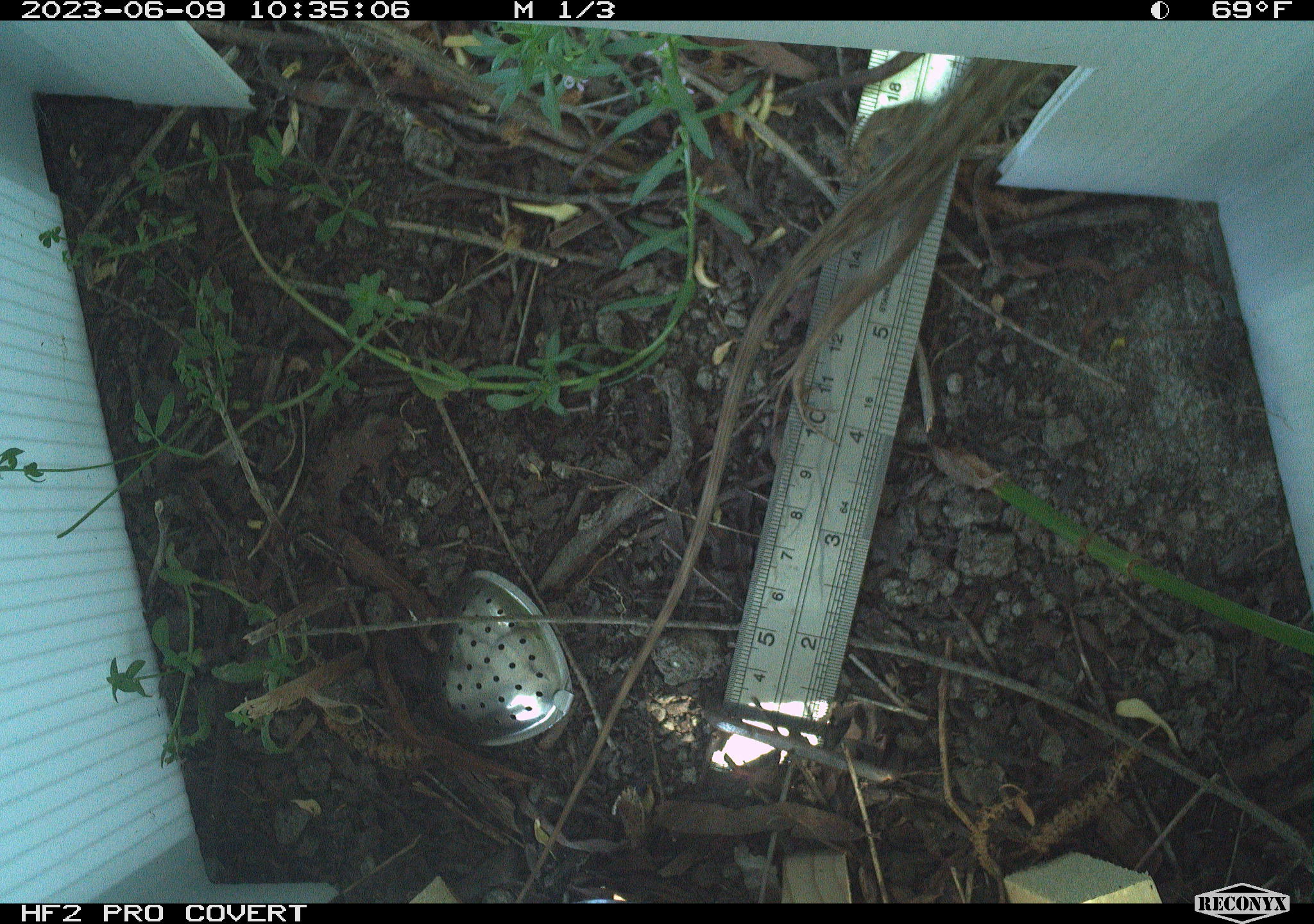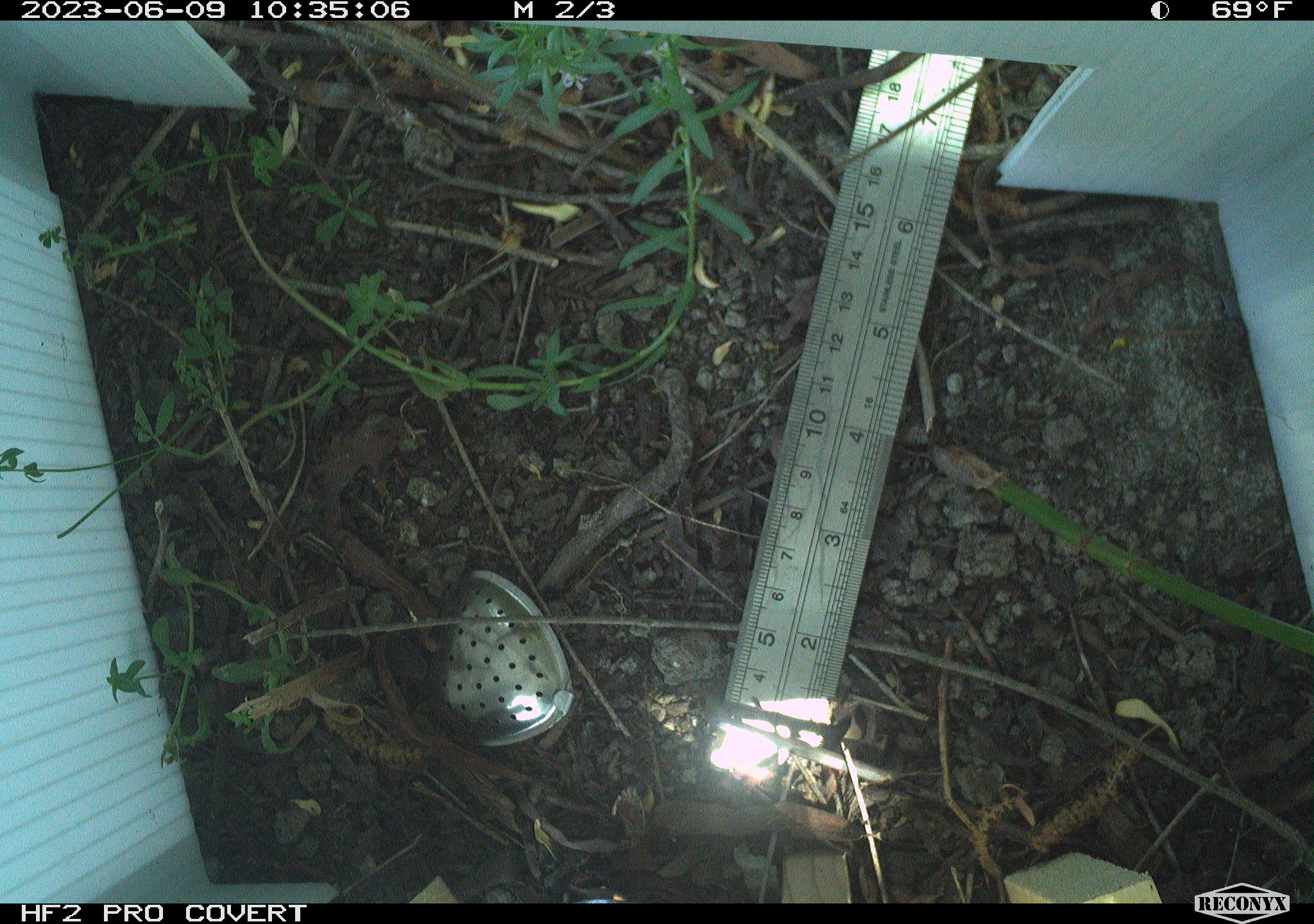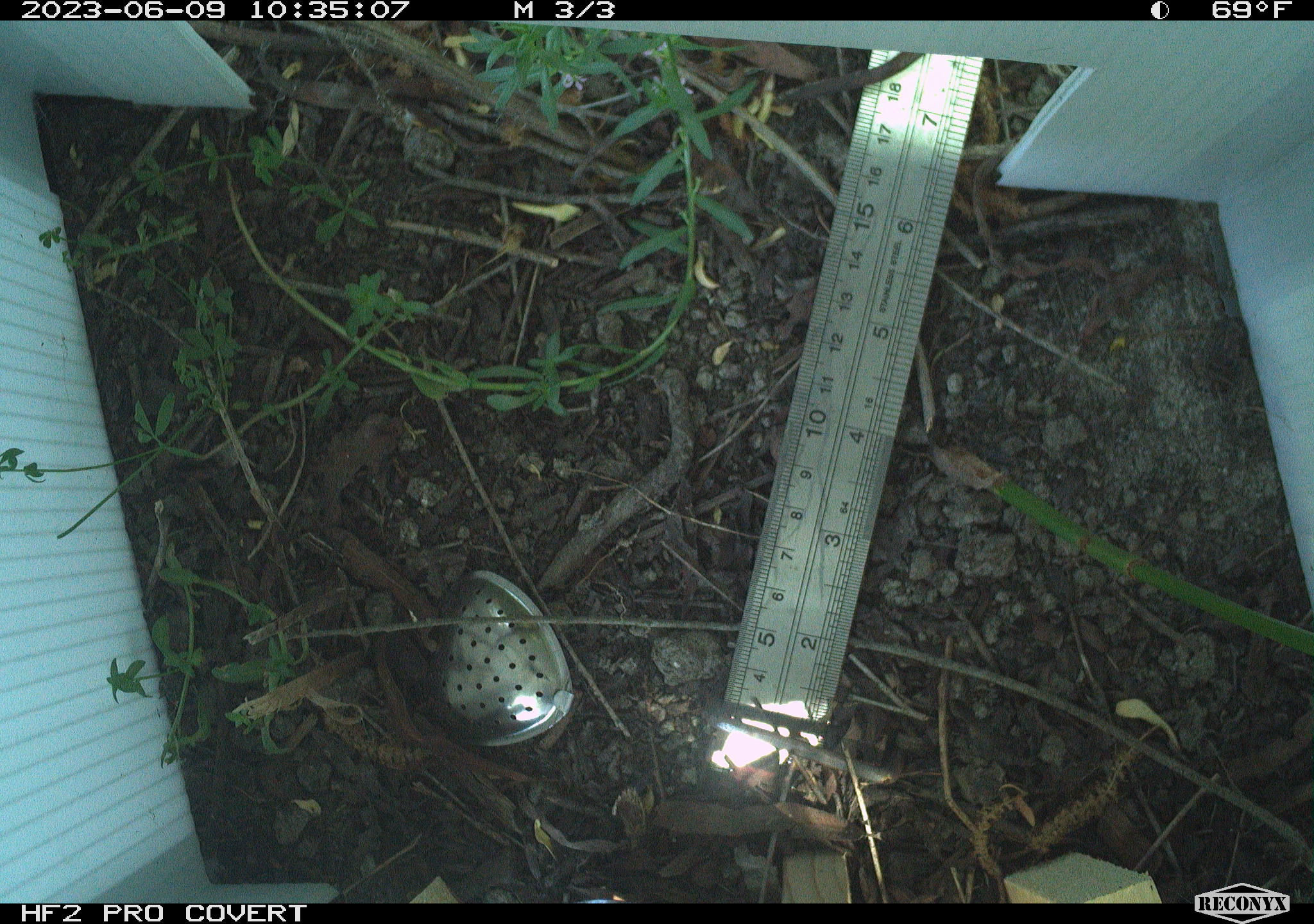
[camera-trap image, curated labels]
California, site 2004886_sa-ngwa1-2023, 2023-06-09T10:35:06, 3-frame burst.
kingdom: Animalia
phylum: Chordata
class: Reptilia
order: Squamata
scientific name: Squamata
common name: lizards and snakes